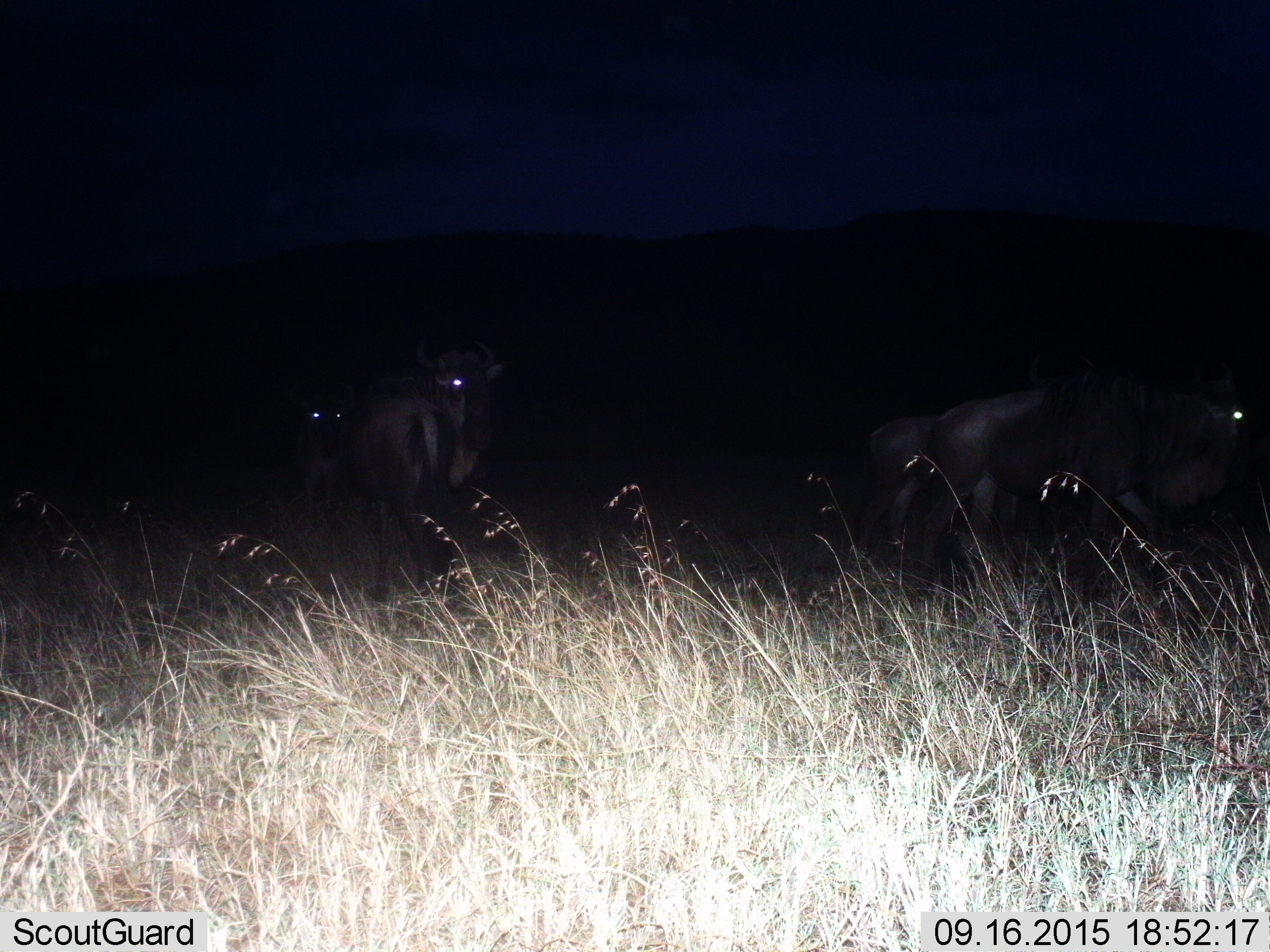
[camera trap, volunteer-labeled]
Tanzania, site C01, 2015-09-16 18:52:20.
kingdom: Animalia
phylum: Chordata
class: Mammalia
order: Artiodactyla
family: Bovidae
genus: Connochaetes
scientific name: Connochaetes taurinus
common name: blue wildebeest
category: wildebeest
Wildebeest (blue wildebeest) (Connochaetes taurinus), count 4. Behavior (volunteer vote fractions): standing 46%, resting 0%, moving 54%, interacting 0%. Young present (vote fraction): 0%. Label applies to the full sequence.